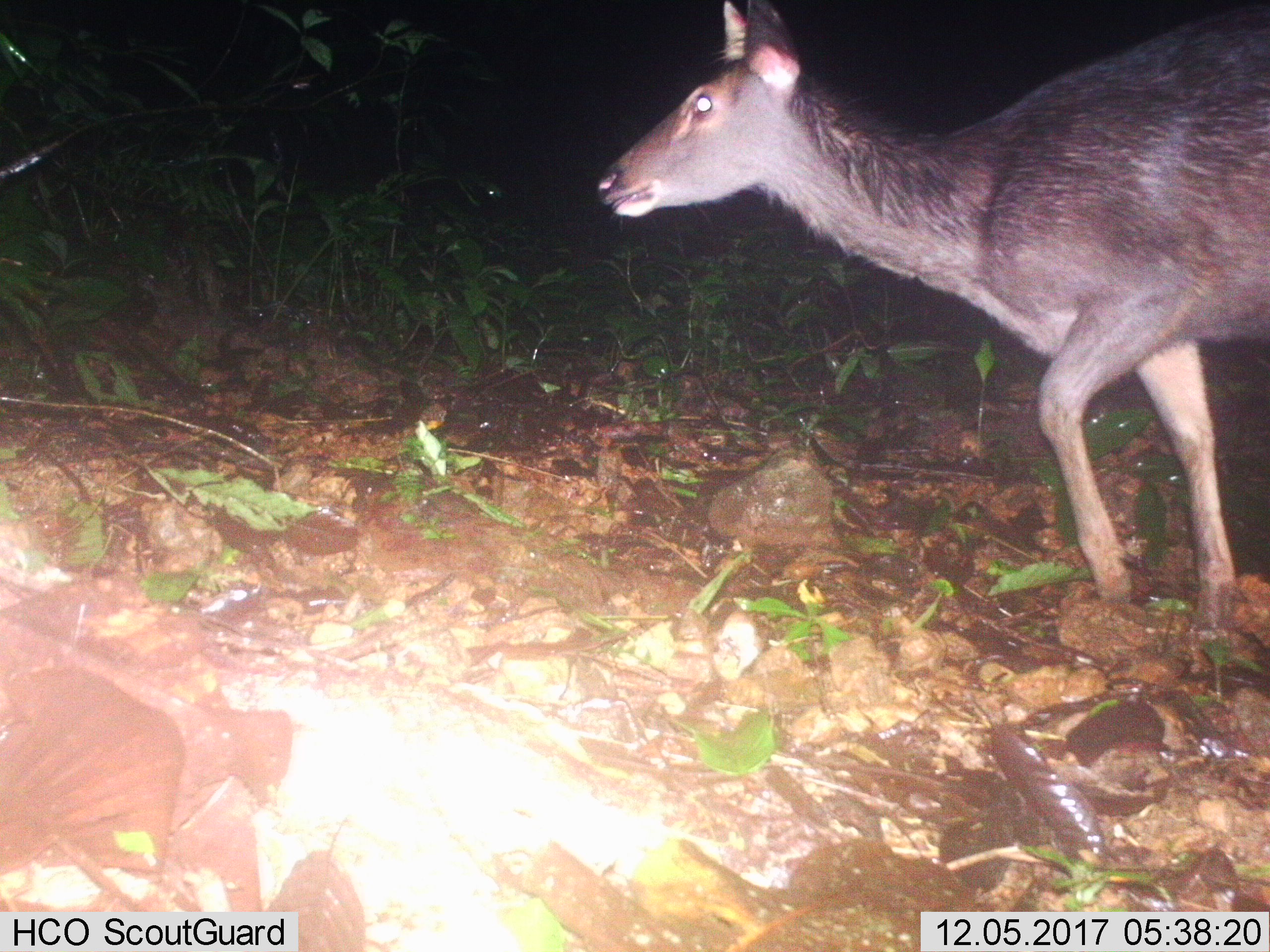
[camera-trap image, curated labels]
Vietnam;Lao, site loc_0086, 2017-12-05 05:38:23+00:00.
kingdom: Animalia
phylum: Chordata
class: Mammalia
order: Artiodactyla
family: Cervidae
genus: Rusa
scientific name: Rusa unicolor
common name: sambar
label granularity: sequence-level